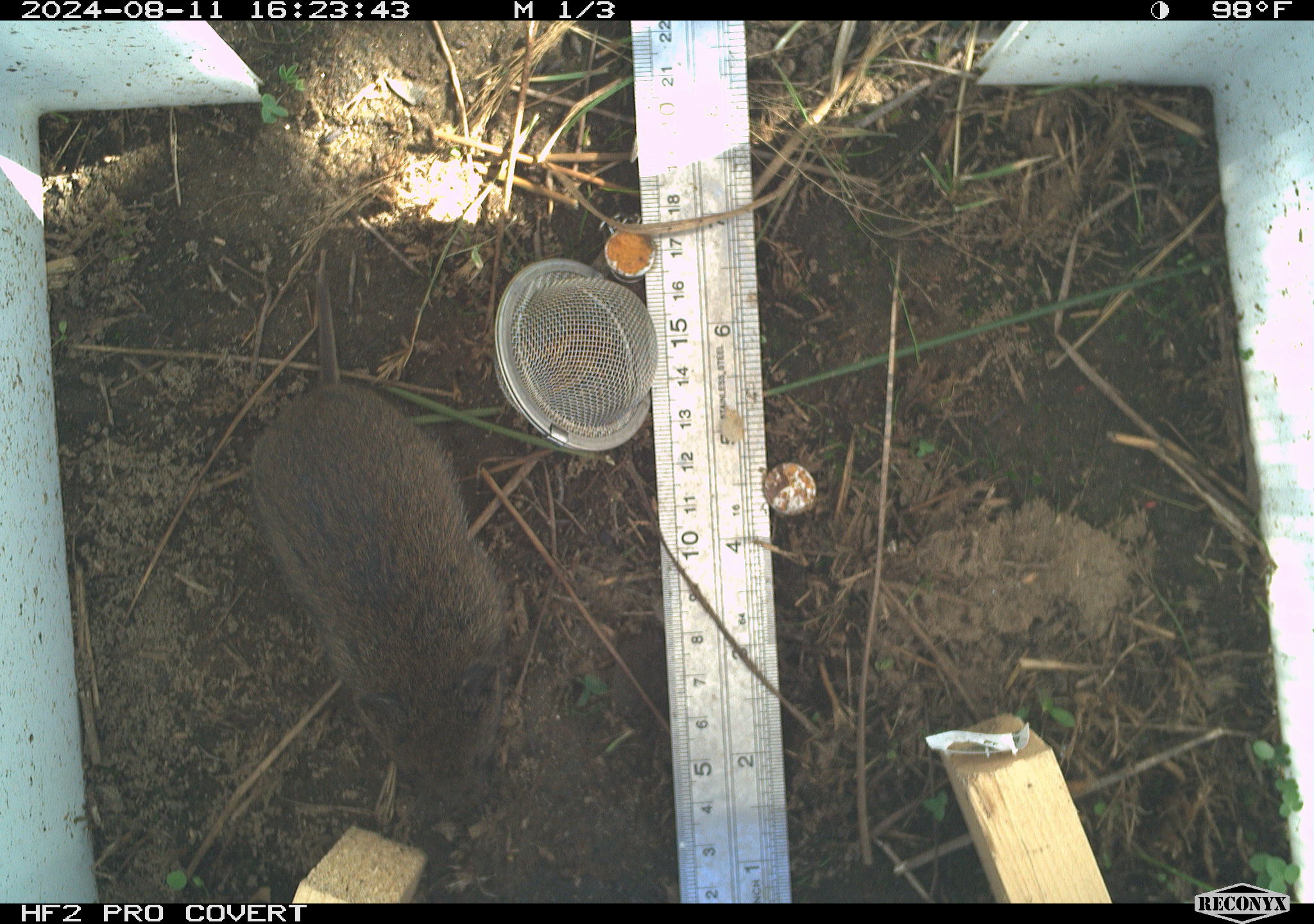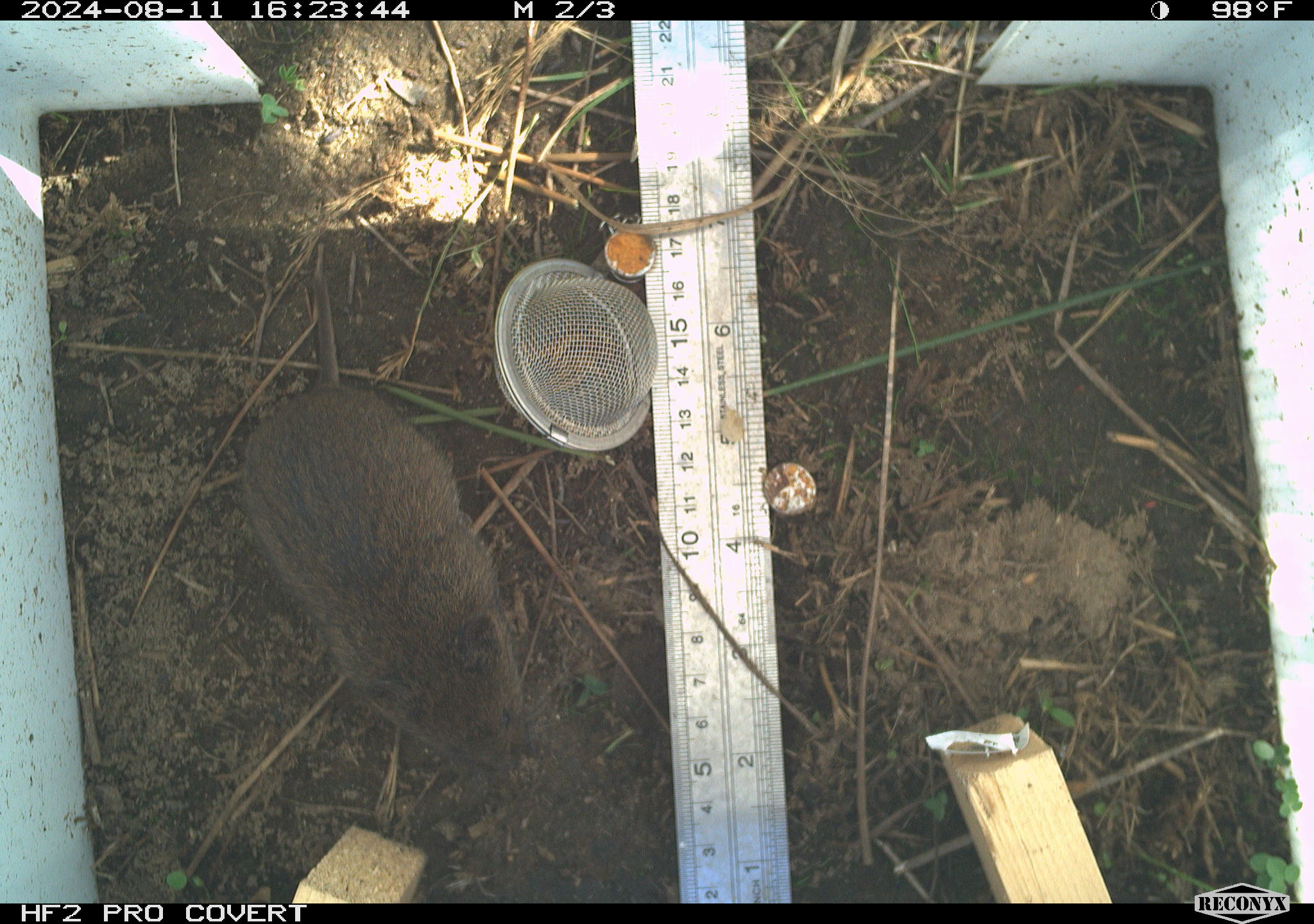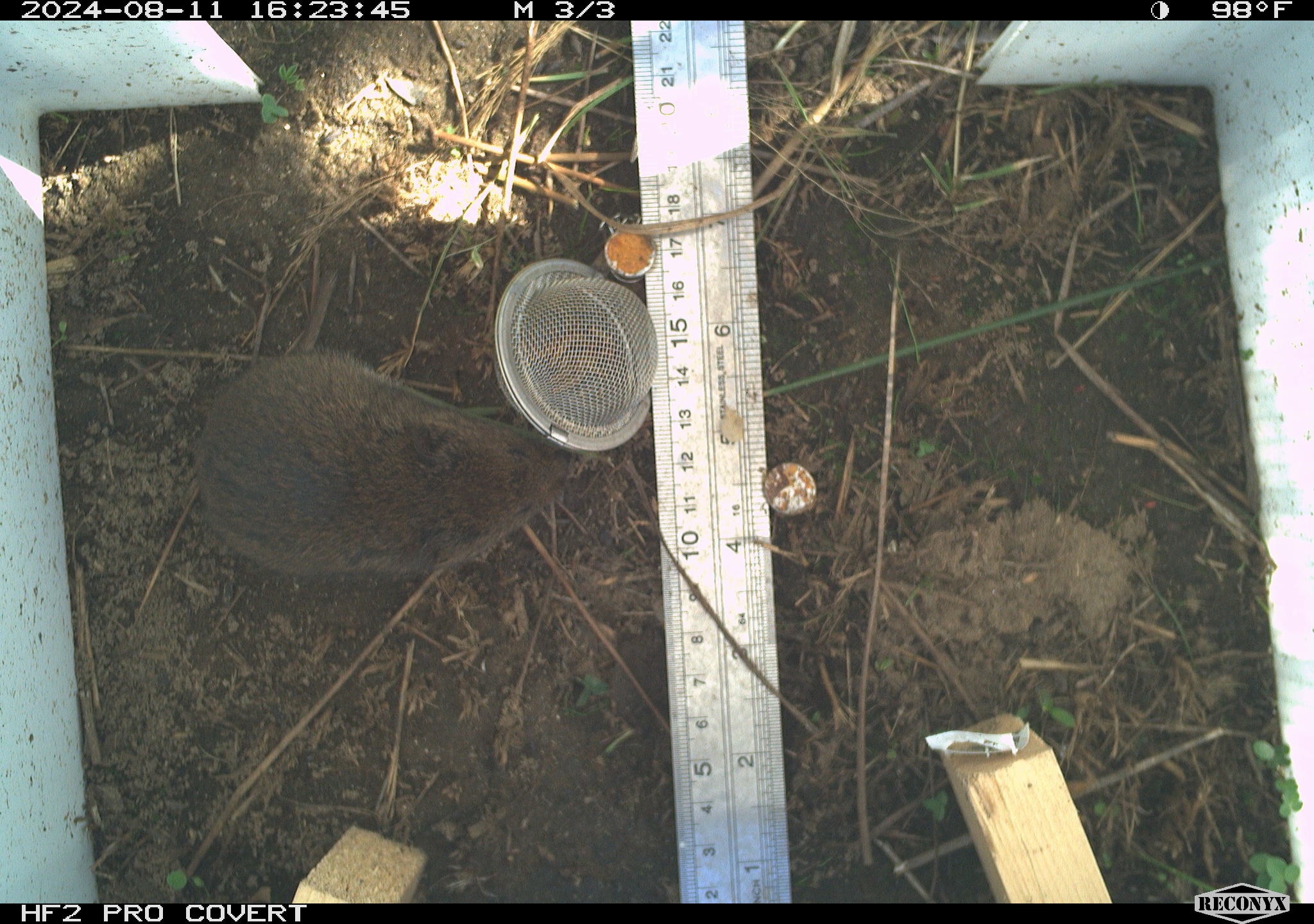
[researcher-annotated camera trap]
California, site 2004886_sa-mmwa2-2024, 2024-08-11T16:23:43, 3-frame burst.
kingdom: Animalia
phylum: Chordata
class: Mammalia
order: Rodentia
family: Cricetidae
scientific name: Arvicolinae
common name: voles, lemmings, and muskrats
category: arvicolinae subfamily